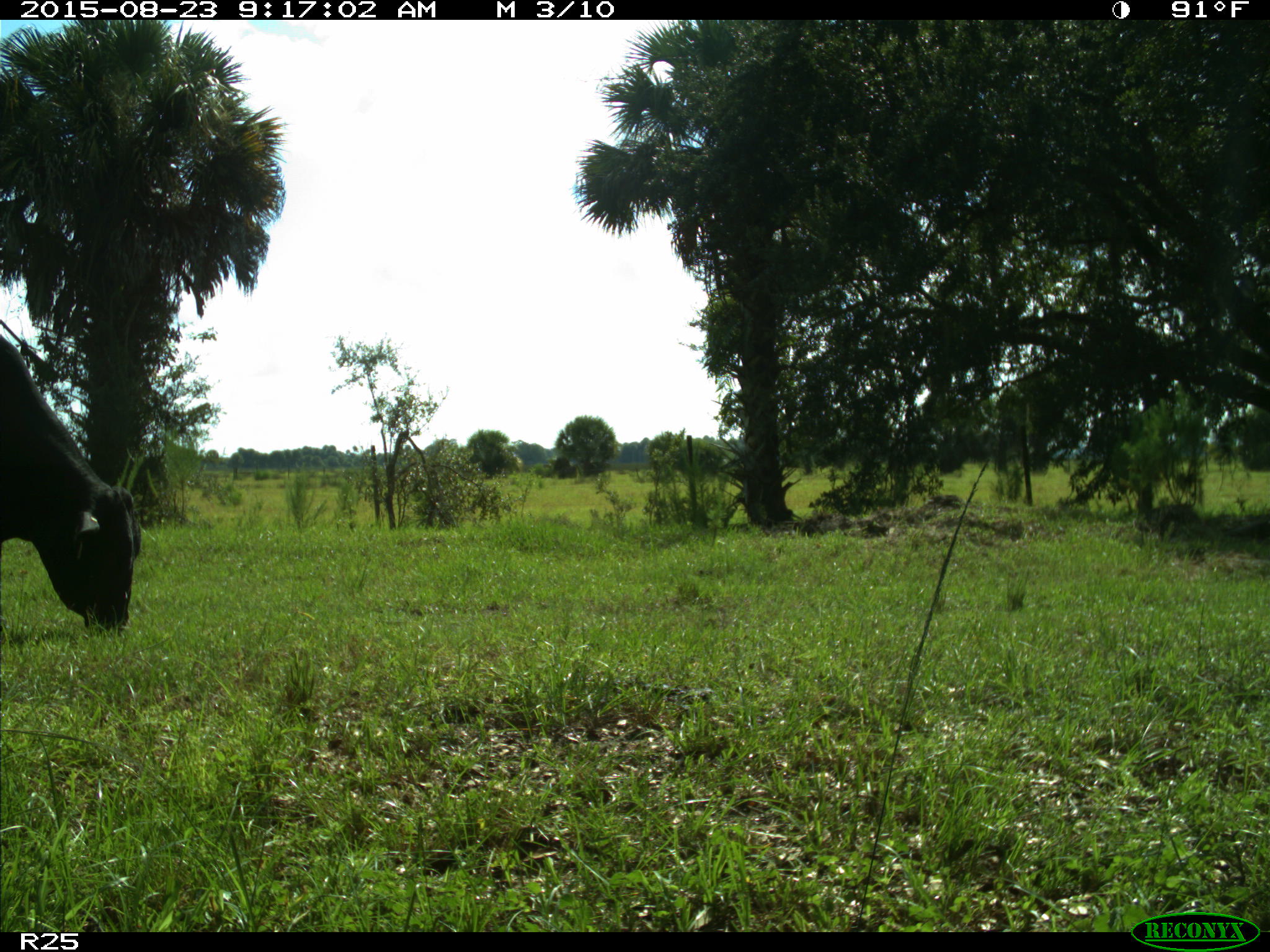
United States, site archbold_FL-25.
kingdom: Animalia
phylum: Chordata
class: Mammalia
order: Artiodactyla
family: Bovidae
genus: Bos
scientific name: Bos taurus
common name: domestic cow